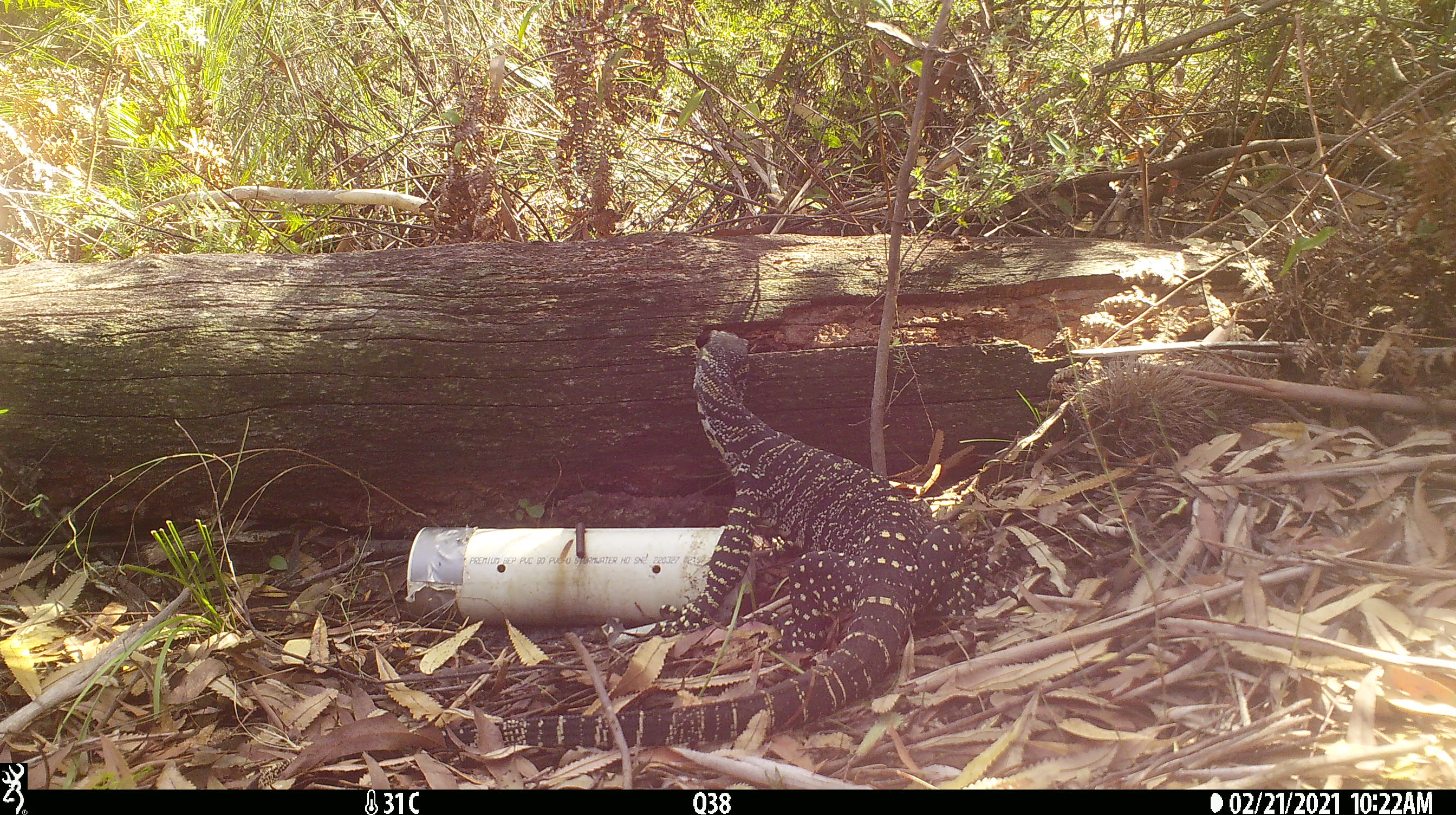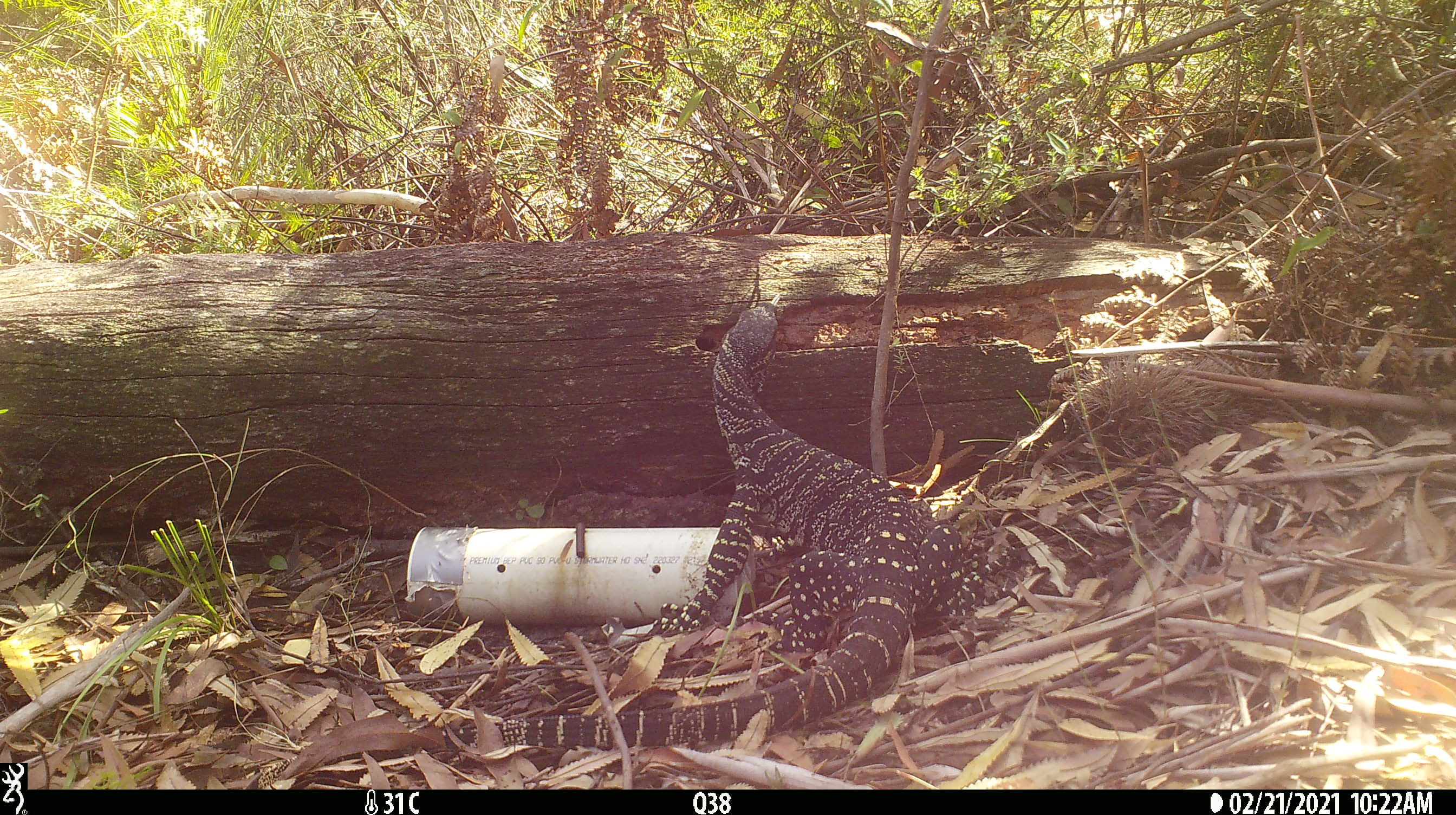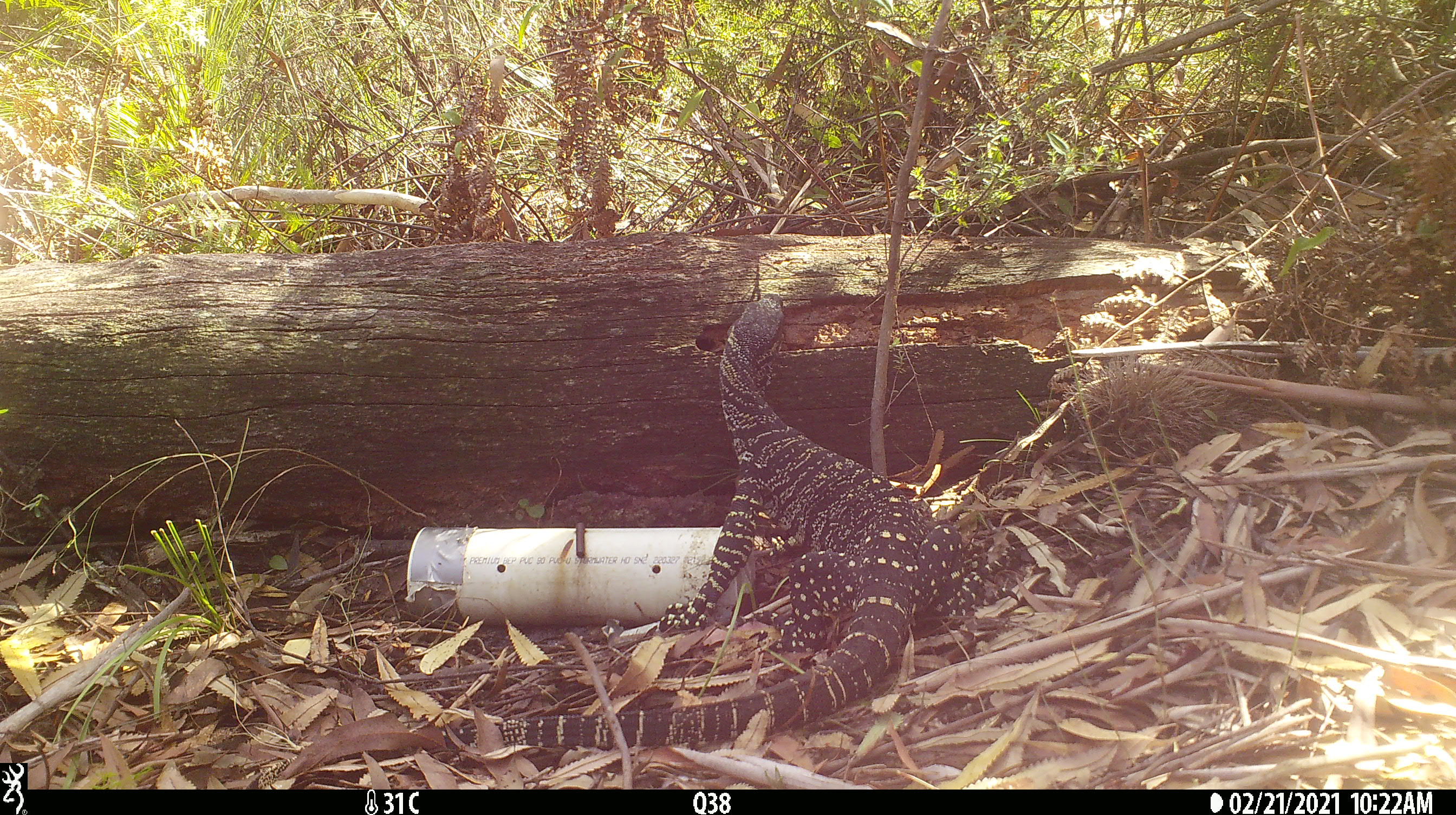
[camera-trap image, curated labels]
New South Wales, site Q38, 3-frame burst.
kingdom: Animalia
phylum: Chordata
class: Reptilia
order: Squamata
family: Varanidae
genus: Varanus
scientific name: Varanus varius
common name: lace monitor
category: goanna